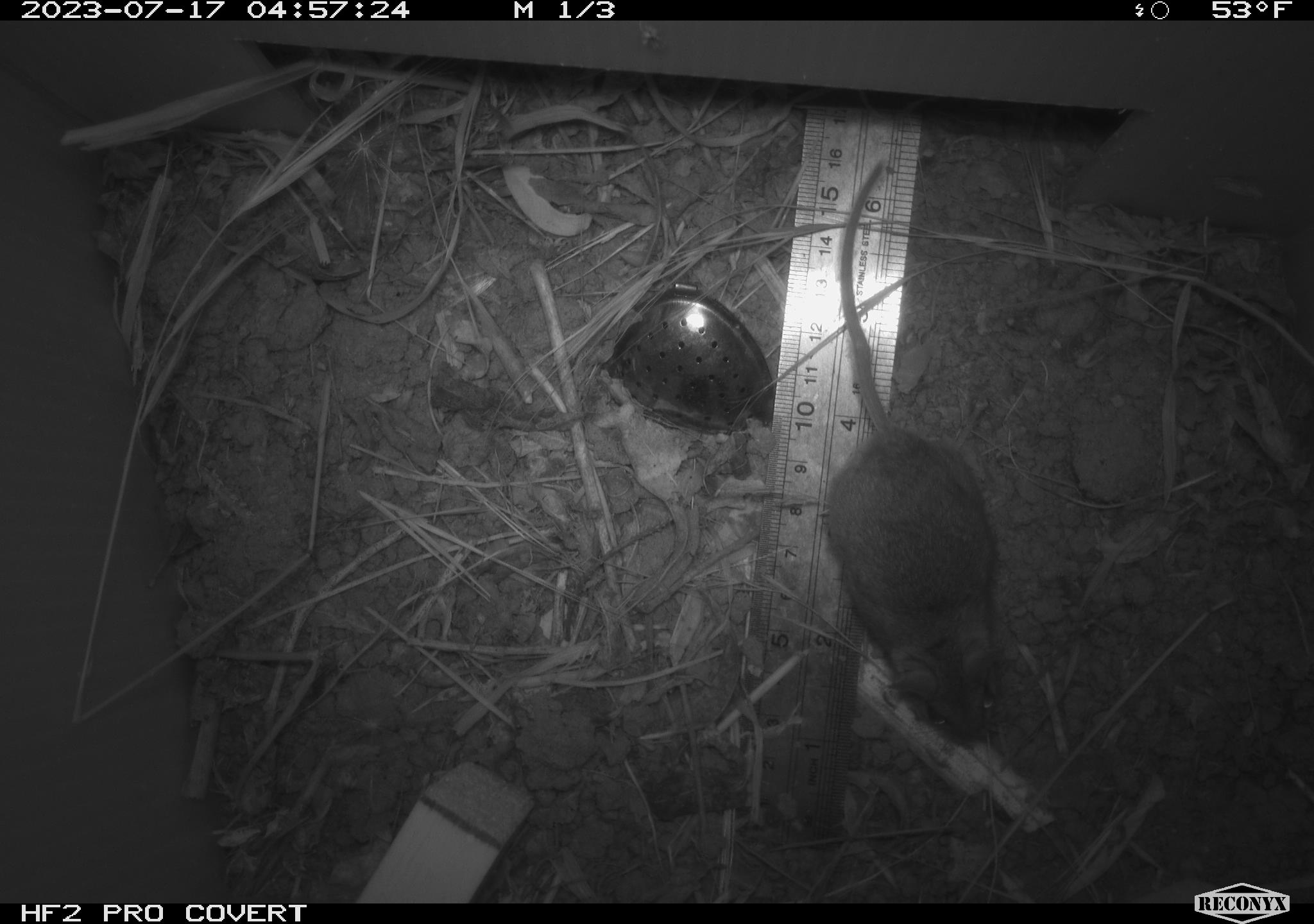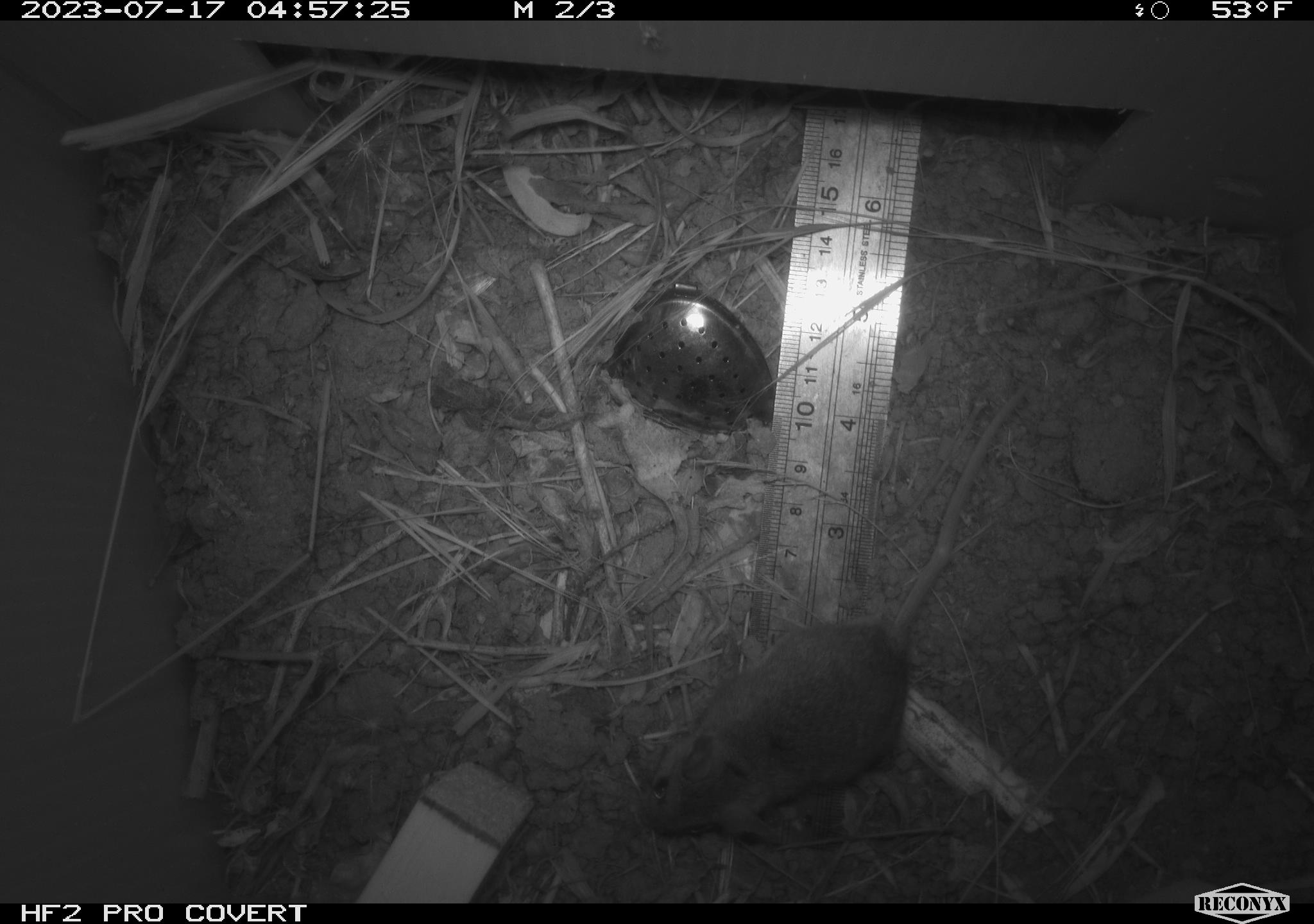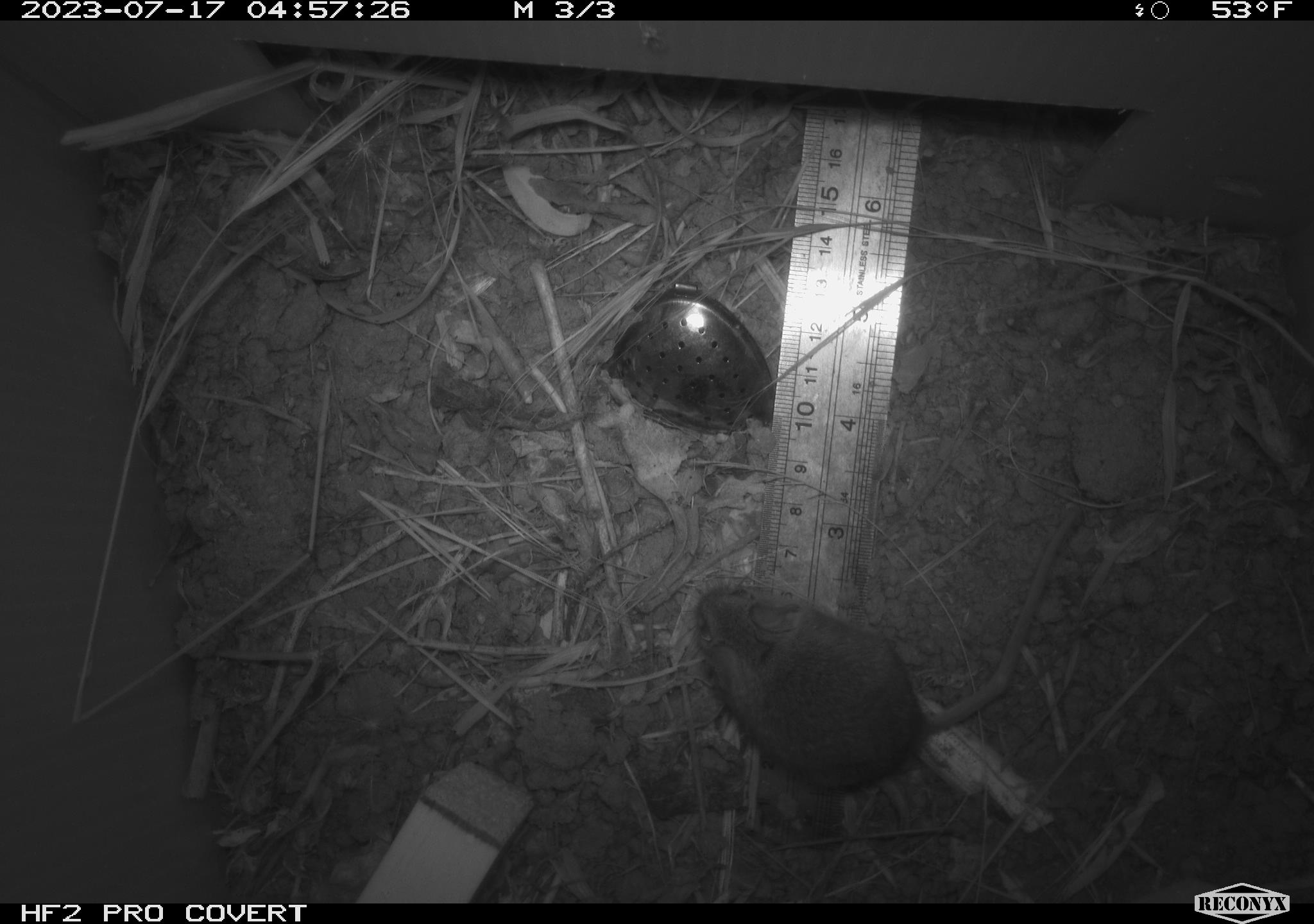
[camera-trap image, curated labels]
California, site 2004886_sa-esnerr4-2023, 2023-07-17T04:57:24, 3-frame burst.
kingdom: Animalia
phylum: Chordata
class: Mammalia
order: Rodentia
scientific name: Rodentia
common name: mouse species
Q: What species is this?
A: Mouse species (Rodentia).